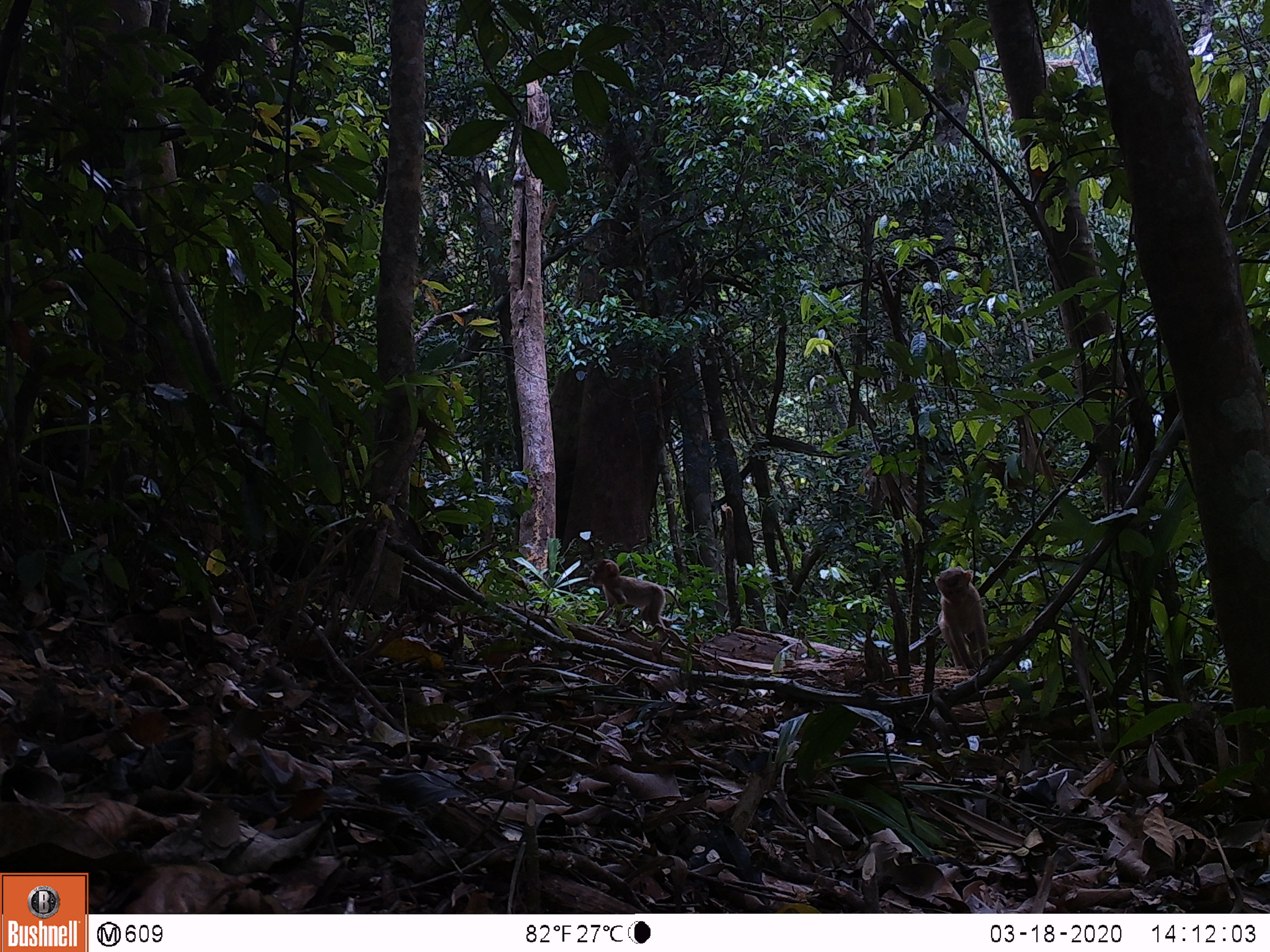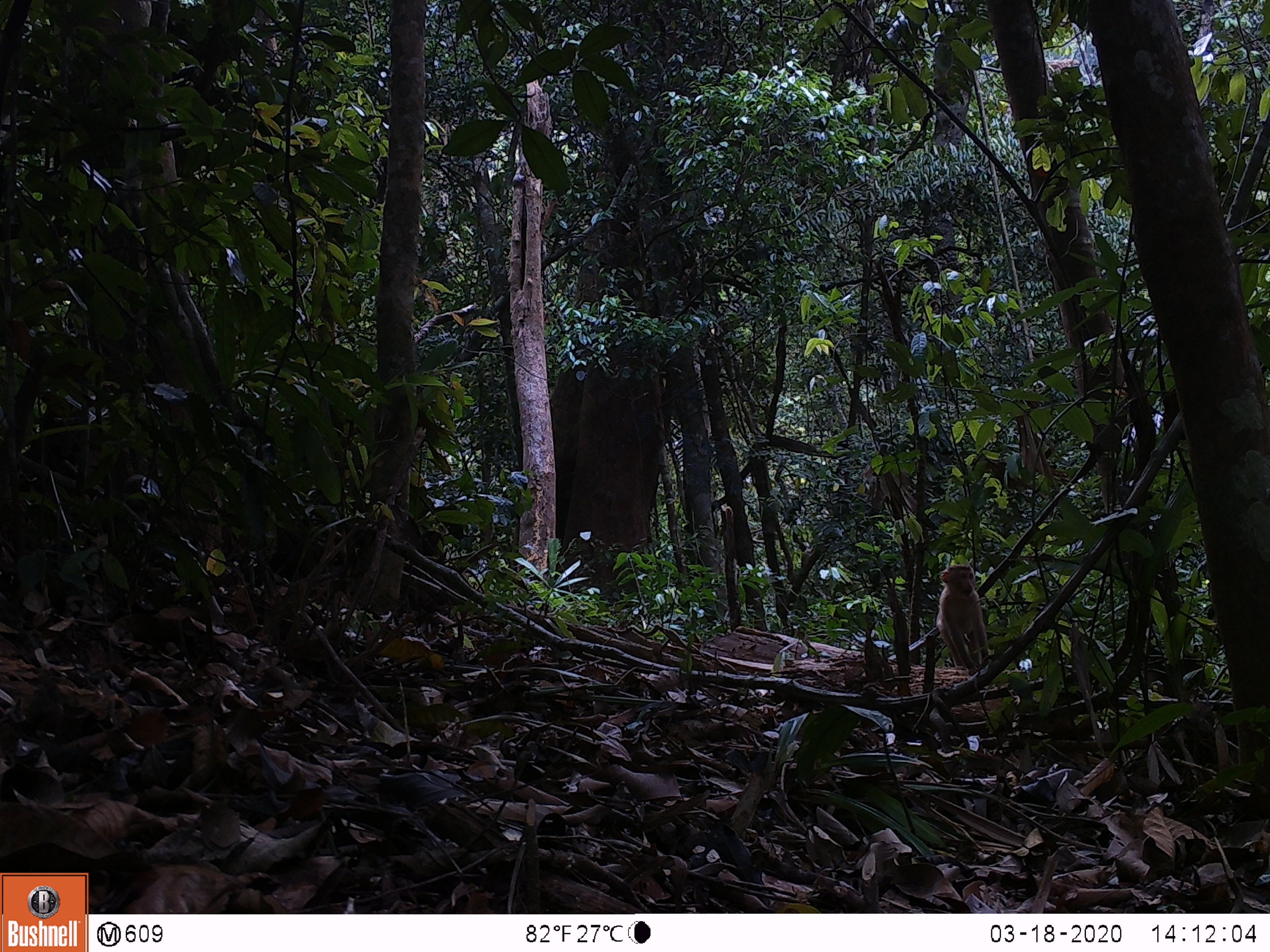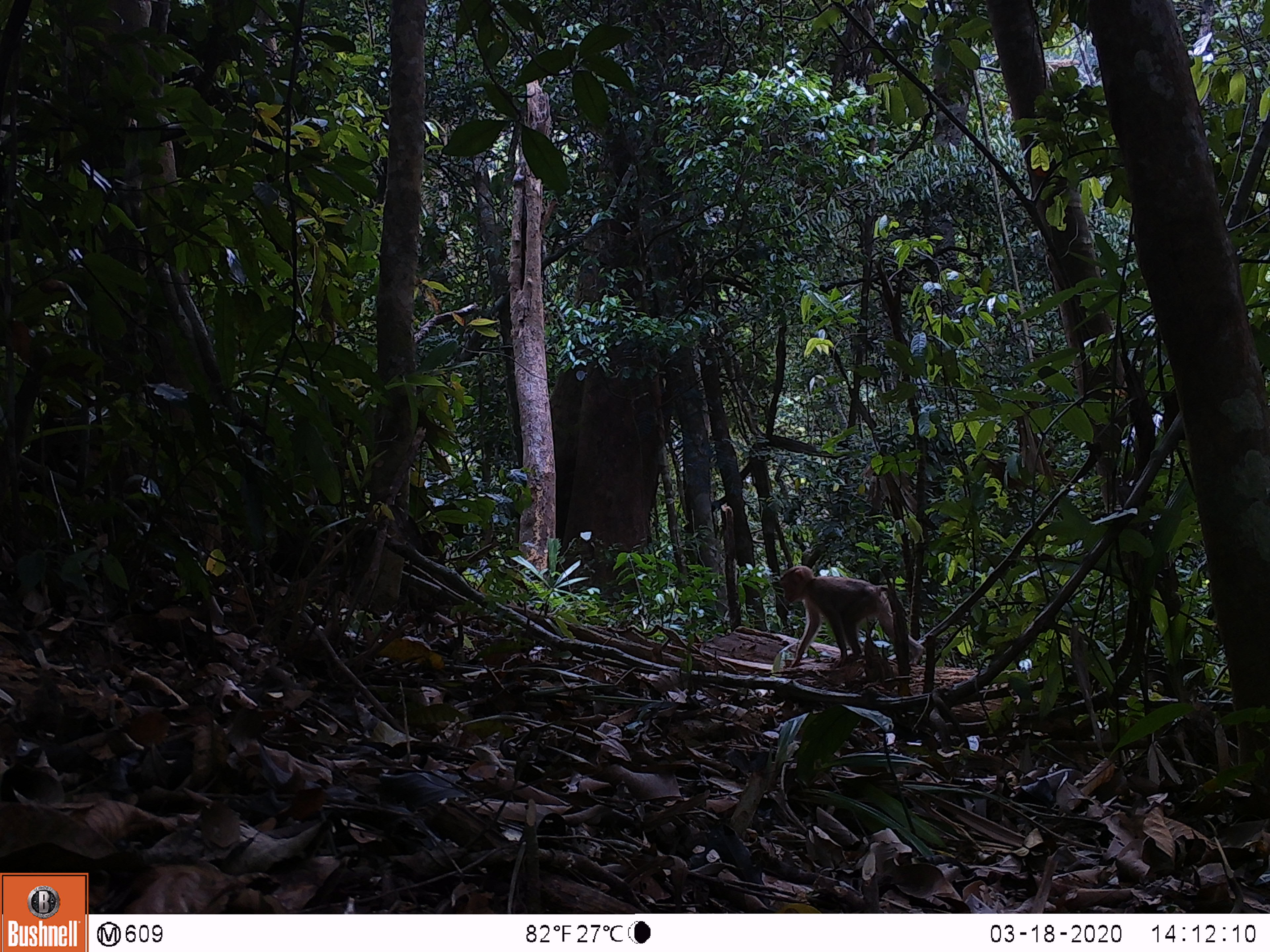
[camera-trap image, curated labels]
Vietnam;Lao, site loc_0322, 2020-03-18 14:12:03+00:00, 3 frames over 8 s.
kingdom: Animalia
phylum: Chordata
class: Mammalia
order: Primates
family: Cercopithecidae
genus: Macaca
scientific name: Macaca nemestrina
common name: pig-tailed macaque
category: pig tailed macaque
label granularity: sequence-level